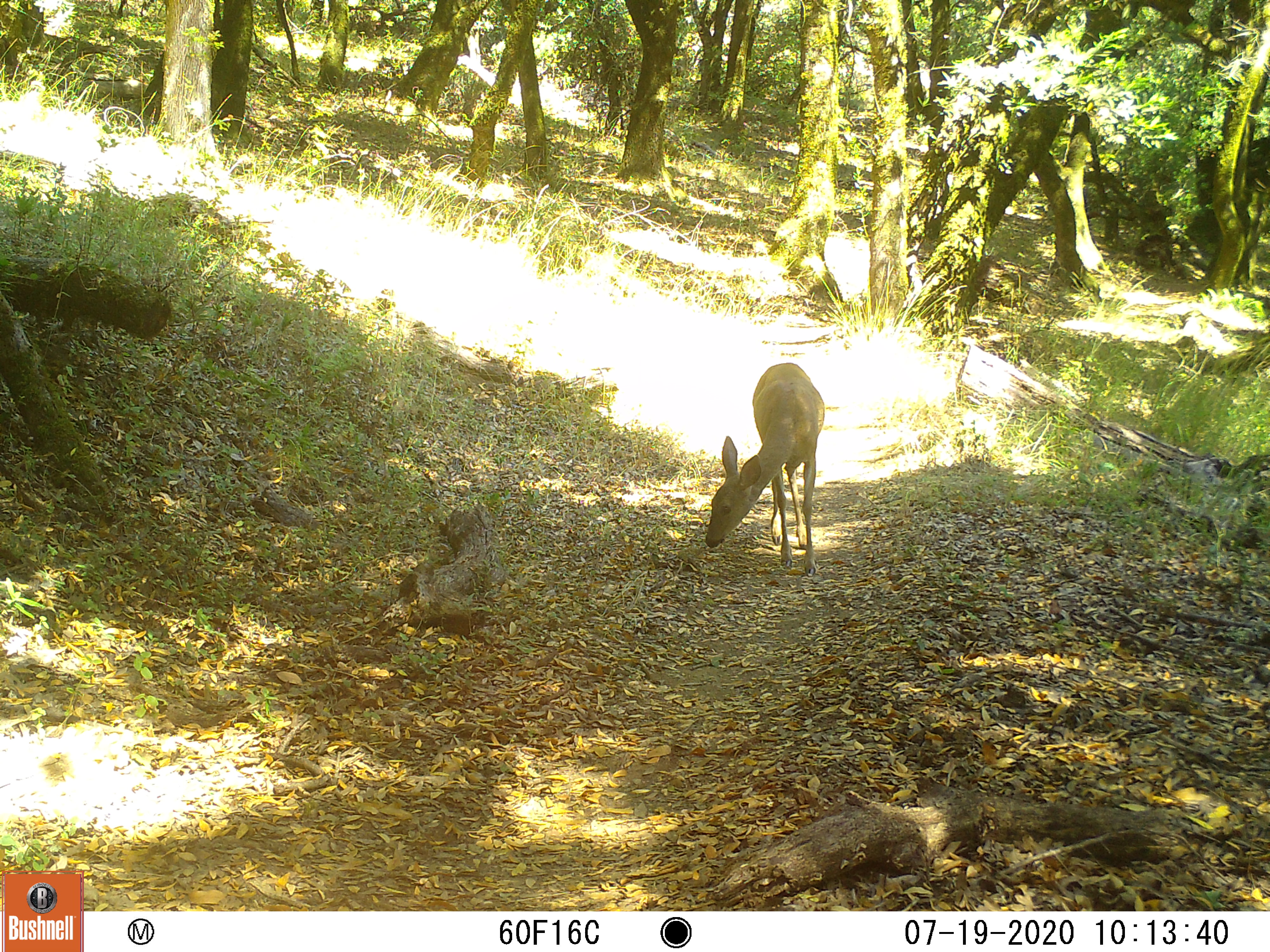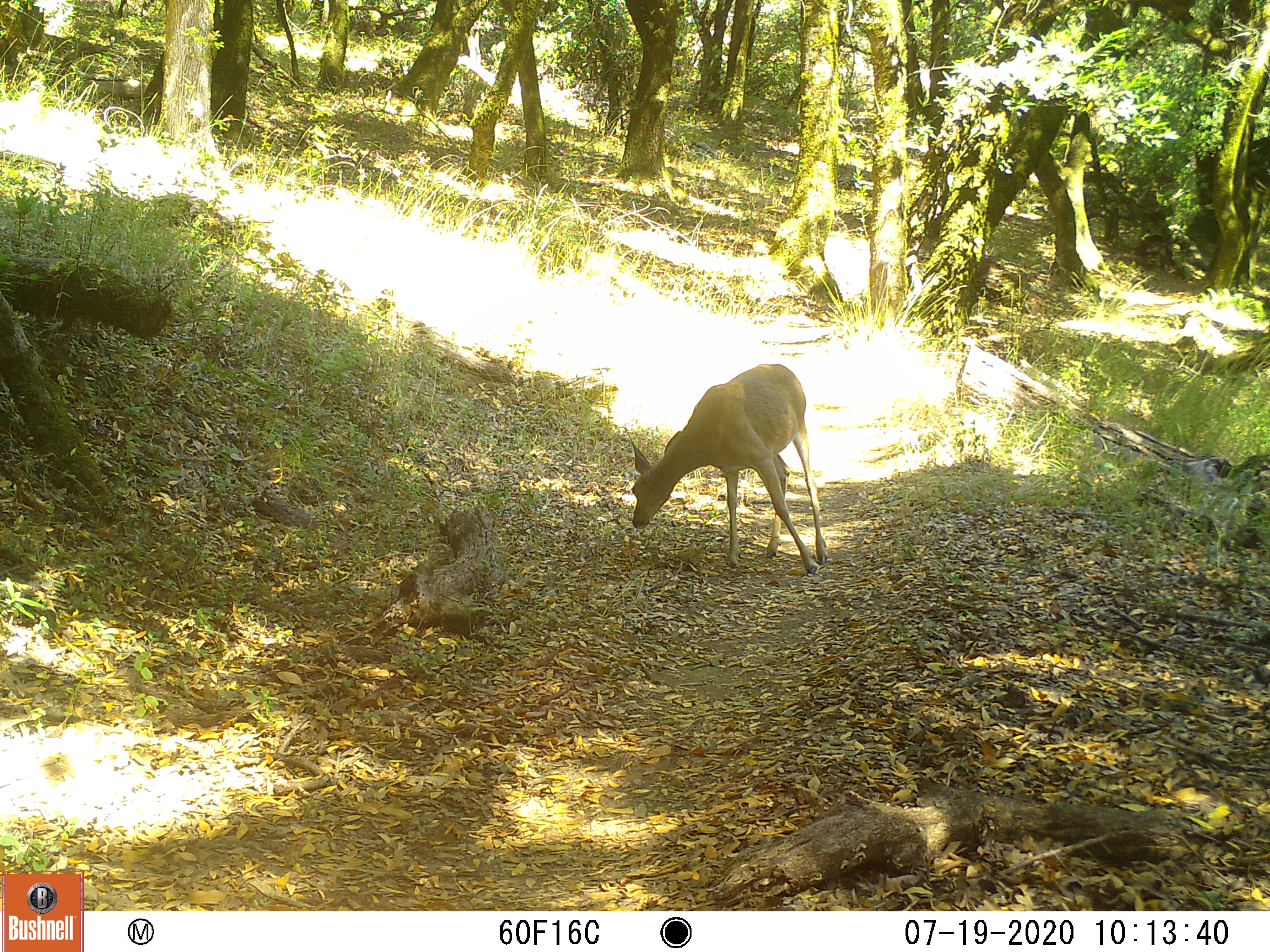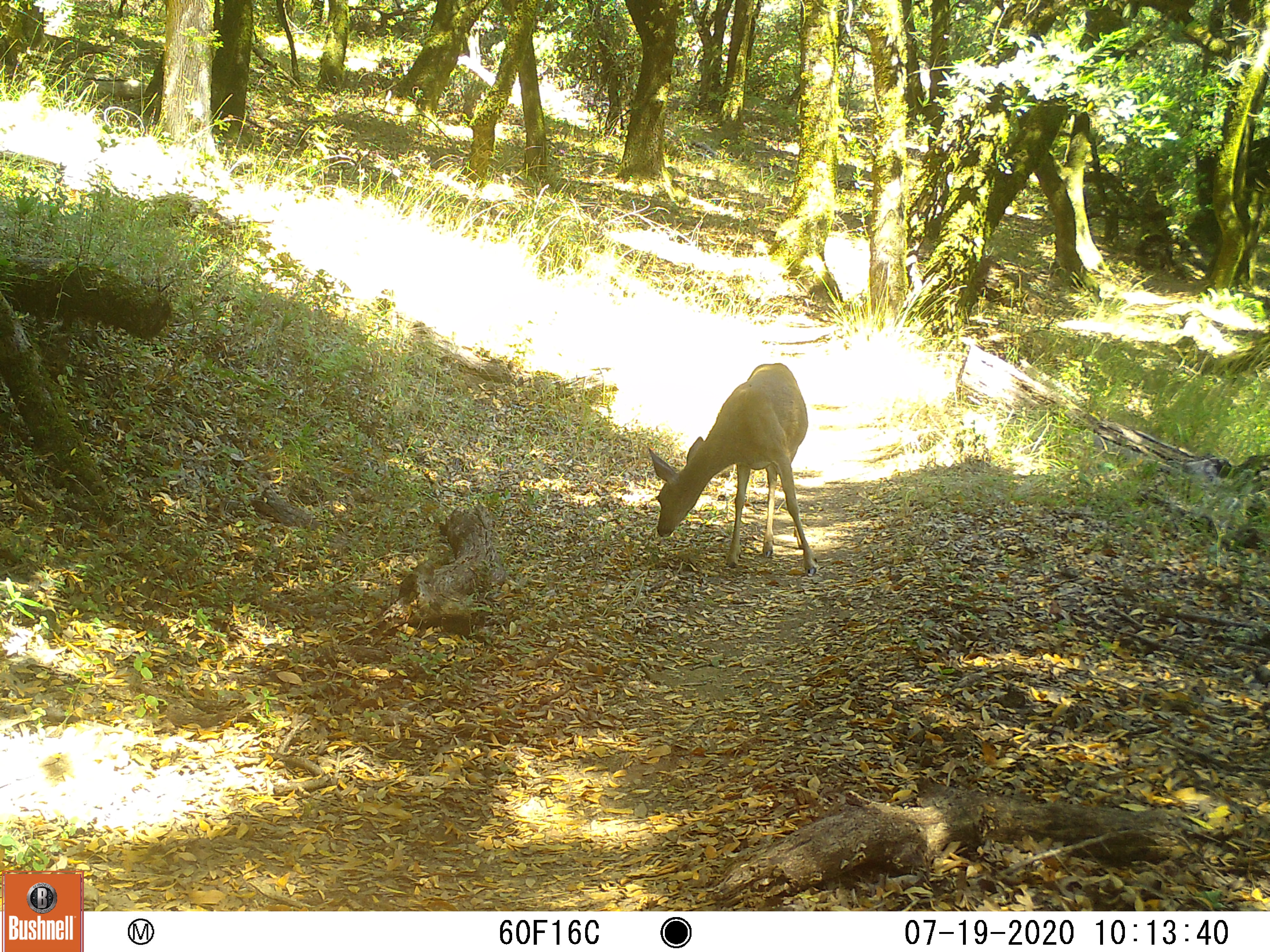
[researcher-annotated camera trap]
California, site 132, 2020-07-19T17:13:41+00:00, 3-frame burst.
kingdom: Animalia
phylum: Chordata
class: Mammalia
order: Artiodactyla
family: Cervidae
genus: Odocoileus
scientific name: Odocoileus hemionus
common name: mule deer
Mule deer (Odocoileus hemionus).